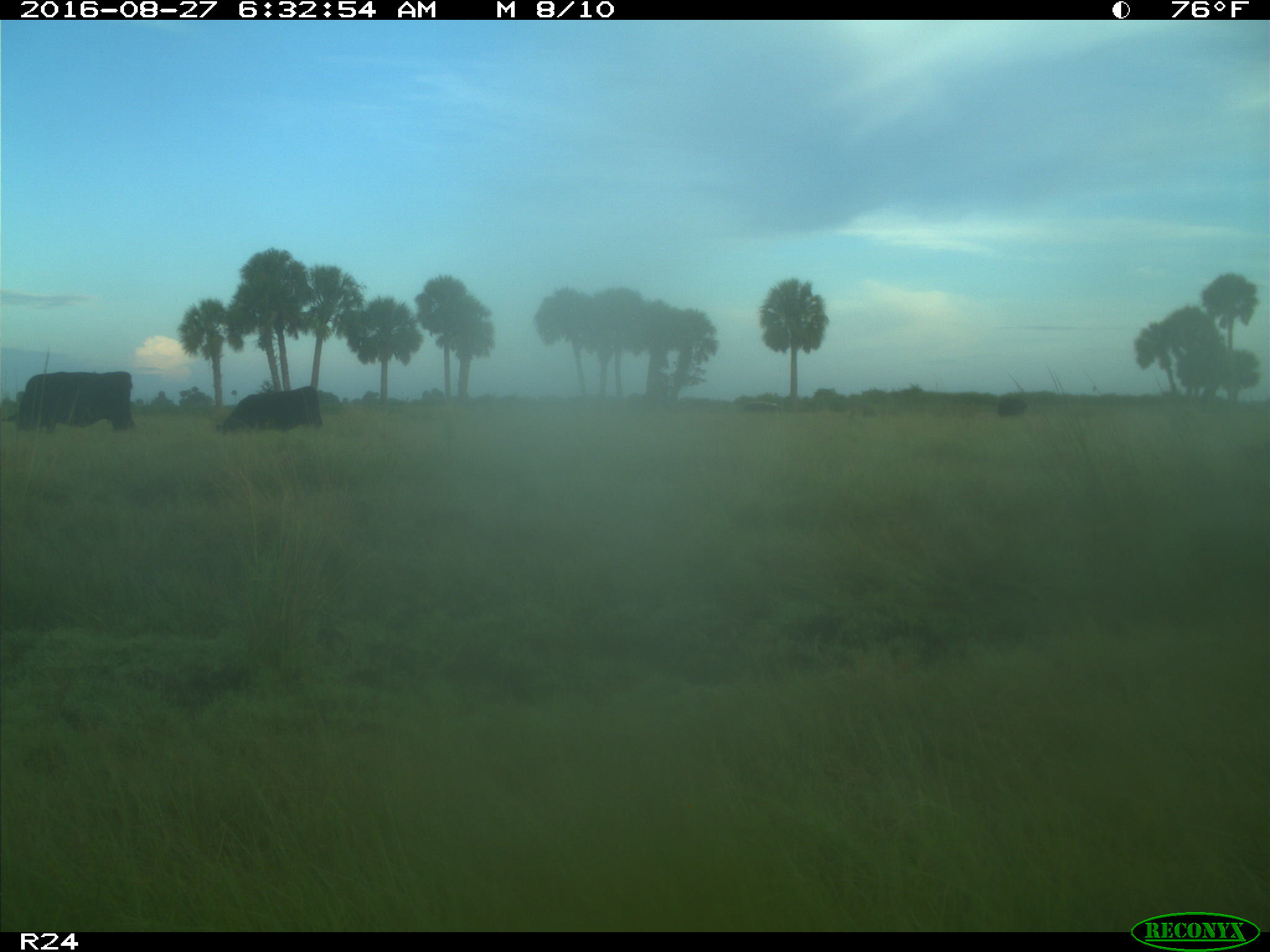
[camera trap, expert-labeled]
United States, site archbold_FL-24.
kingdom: Animalia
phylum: Chordata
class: Mammalia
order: Artiodactyla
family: Bovidae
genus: Bos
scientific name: Bos taurus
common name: domestic cow